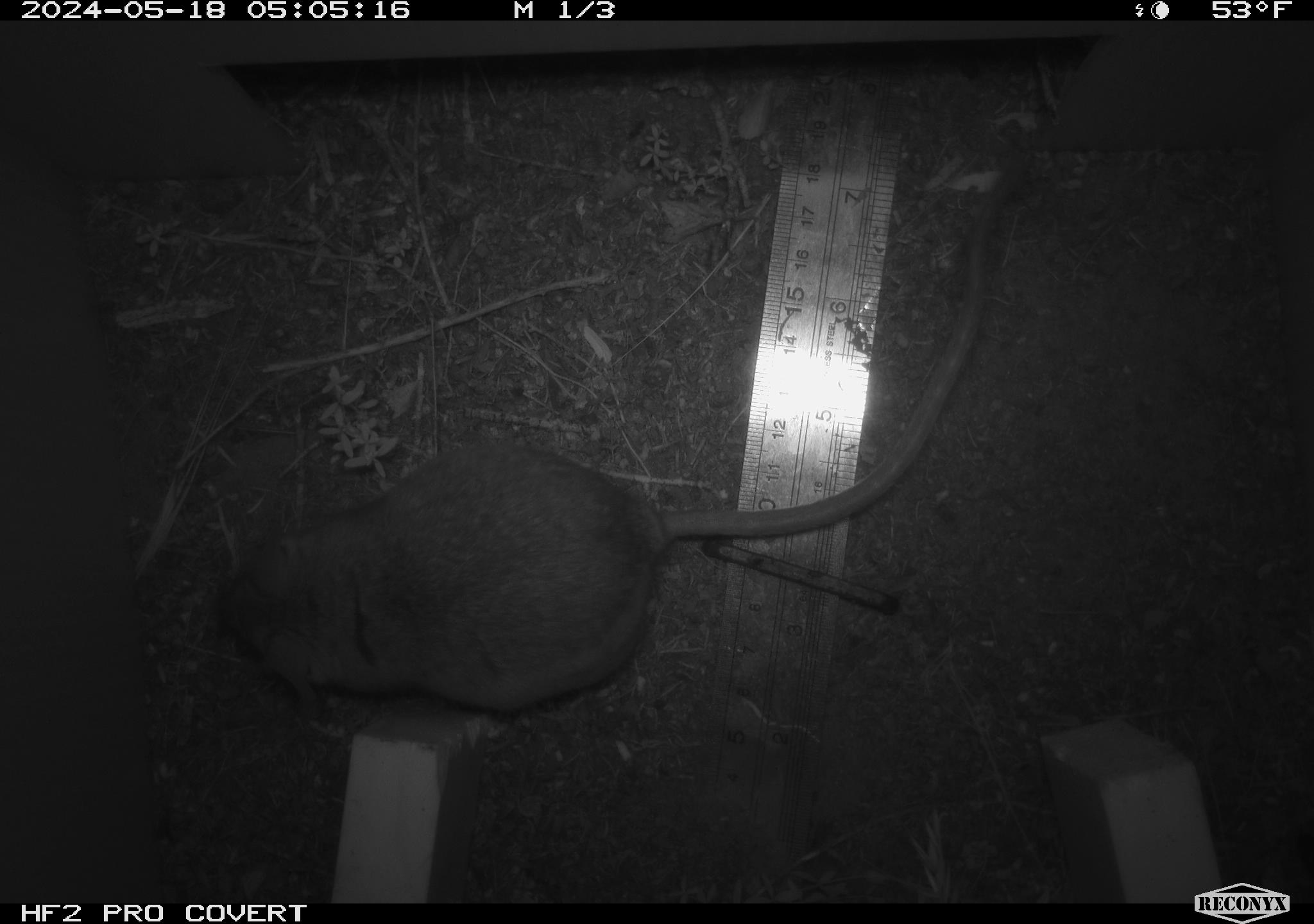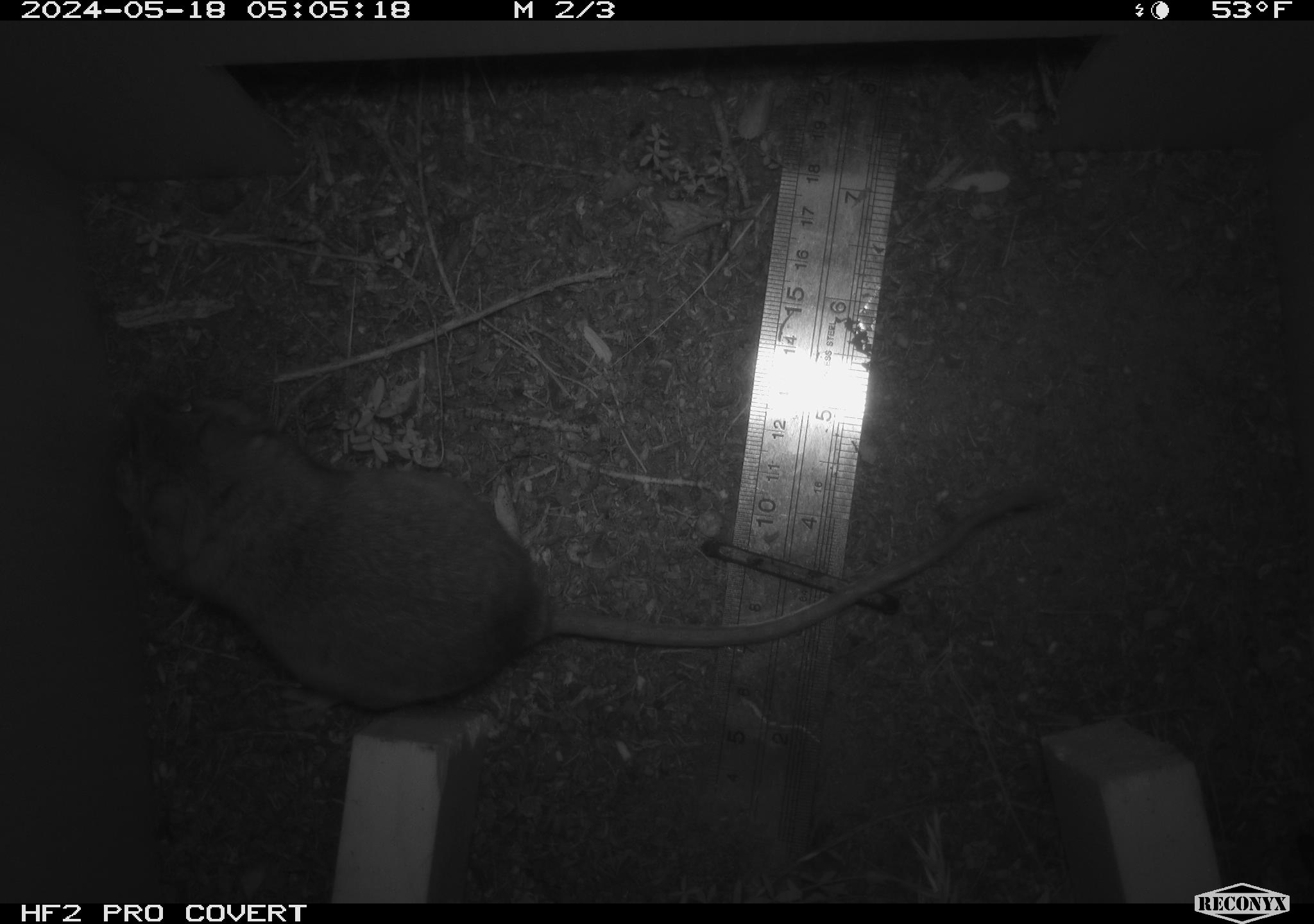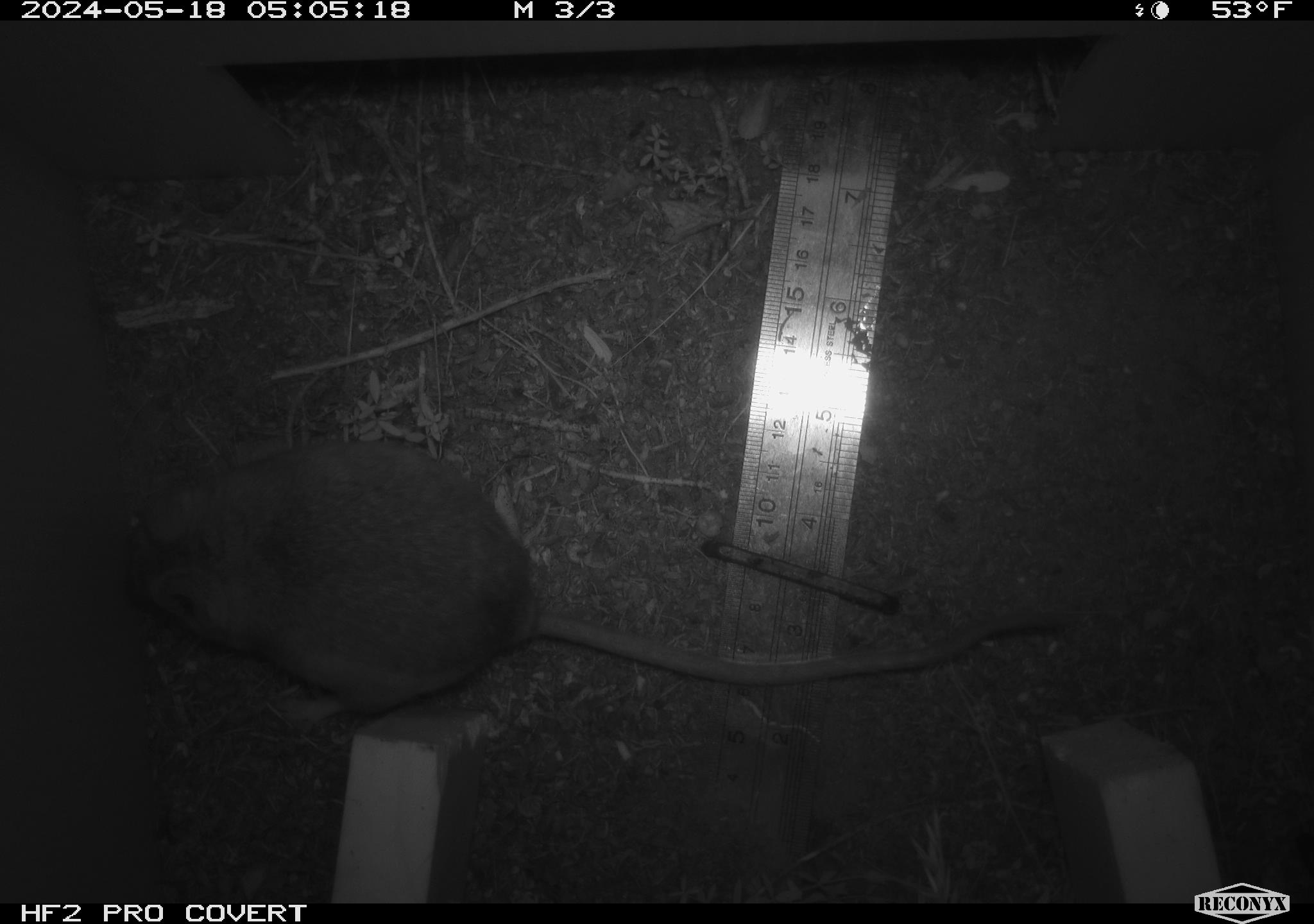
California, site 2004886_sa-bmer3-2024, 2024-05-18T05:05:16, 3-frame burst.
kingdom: Animalia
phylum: Chordata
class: Mammalia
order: Rodentia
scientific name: Rodentia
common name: woodrat or rat or mouse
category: woodrat or rat or mouse species